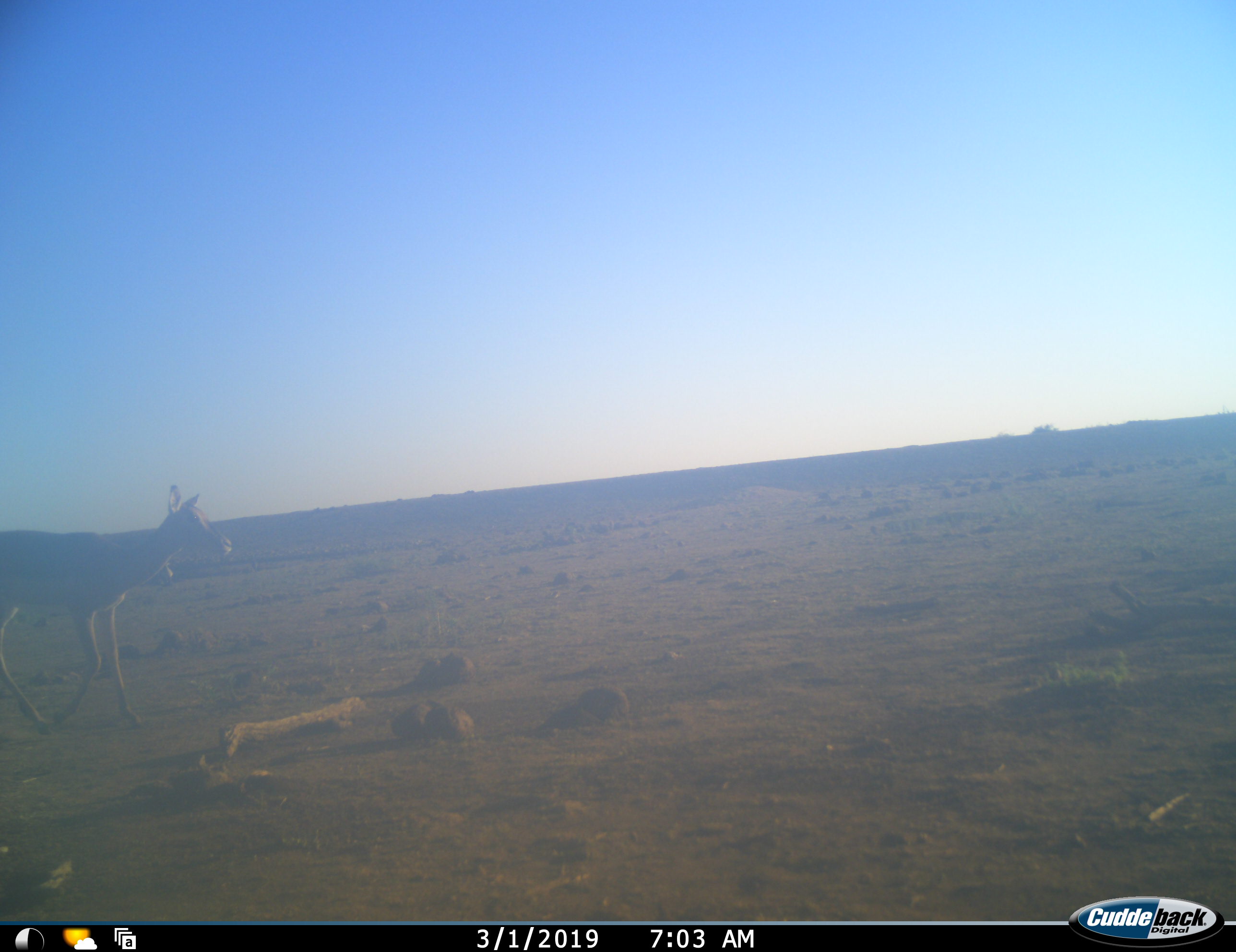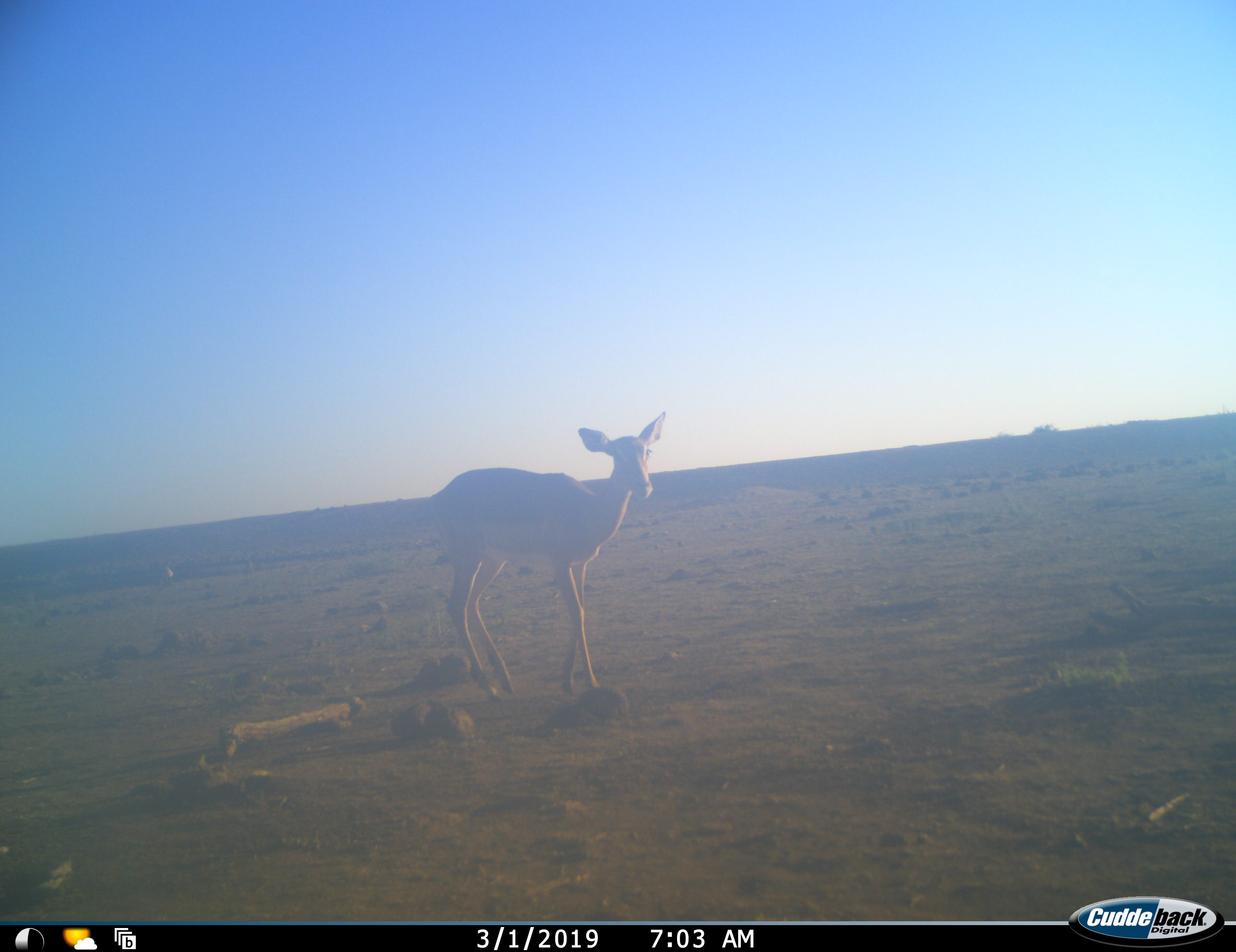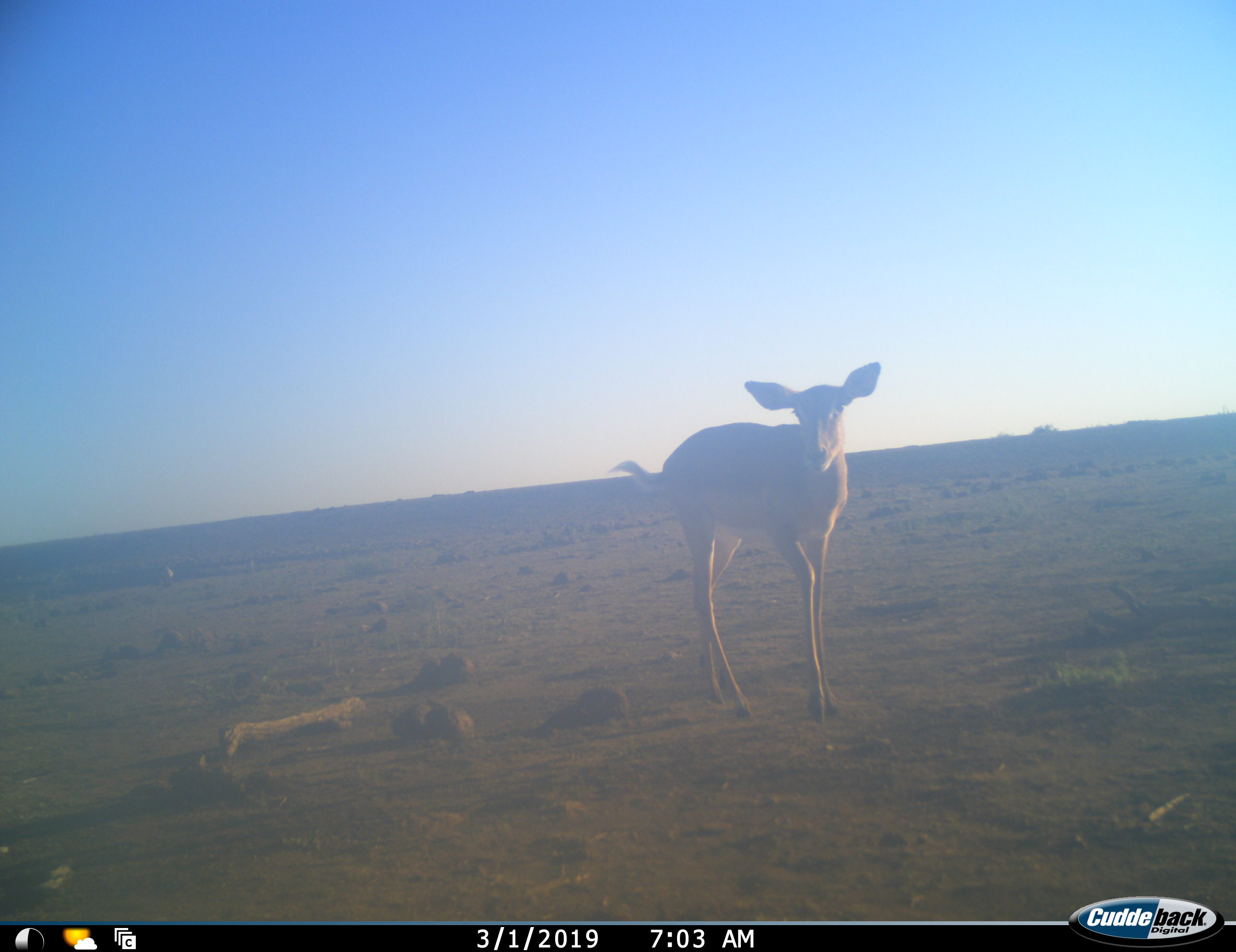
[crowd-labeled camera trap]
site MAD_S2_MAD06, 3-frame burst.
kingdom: Animalia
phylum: Chordata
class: Mammalia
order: Artiodactyla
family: Bovidae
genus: Aepyceros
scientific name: Aepyceros melampus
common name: impala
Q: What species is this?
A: Impala (Aepyceros melampus).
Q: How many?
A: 1.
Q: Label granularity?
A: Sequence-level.